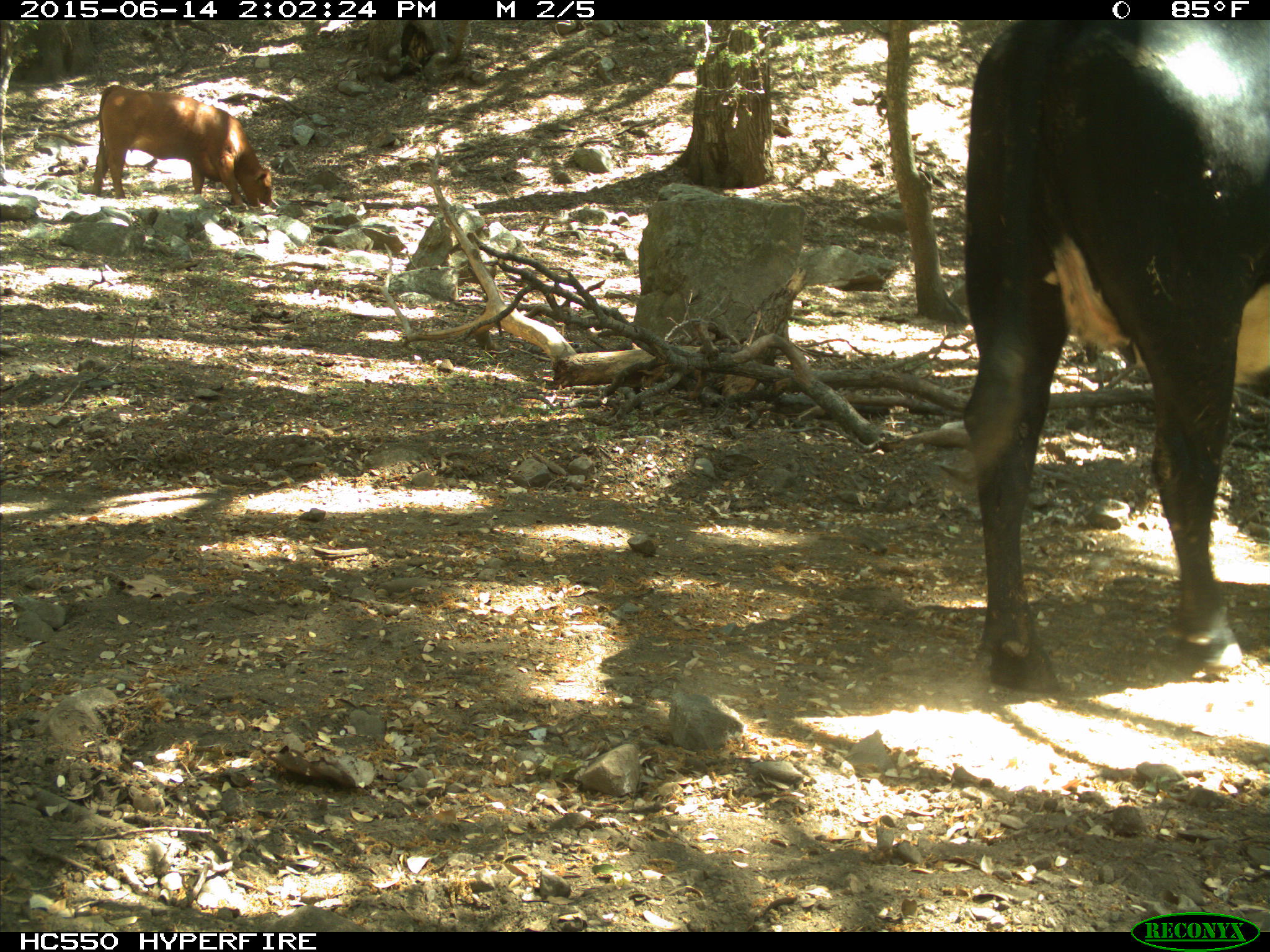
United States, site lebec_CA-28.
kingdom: Animalia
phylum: Chordata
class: Mammalia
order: Artiodactyla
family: Bovidae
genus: Bos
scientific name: Bos taurus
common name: domestic cow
Bos taurus (domestic cow).